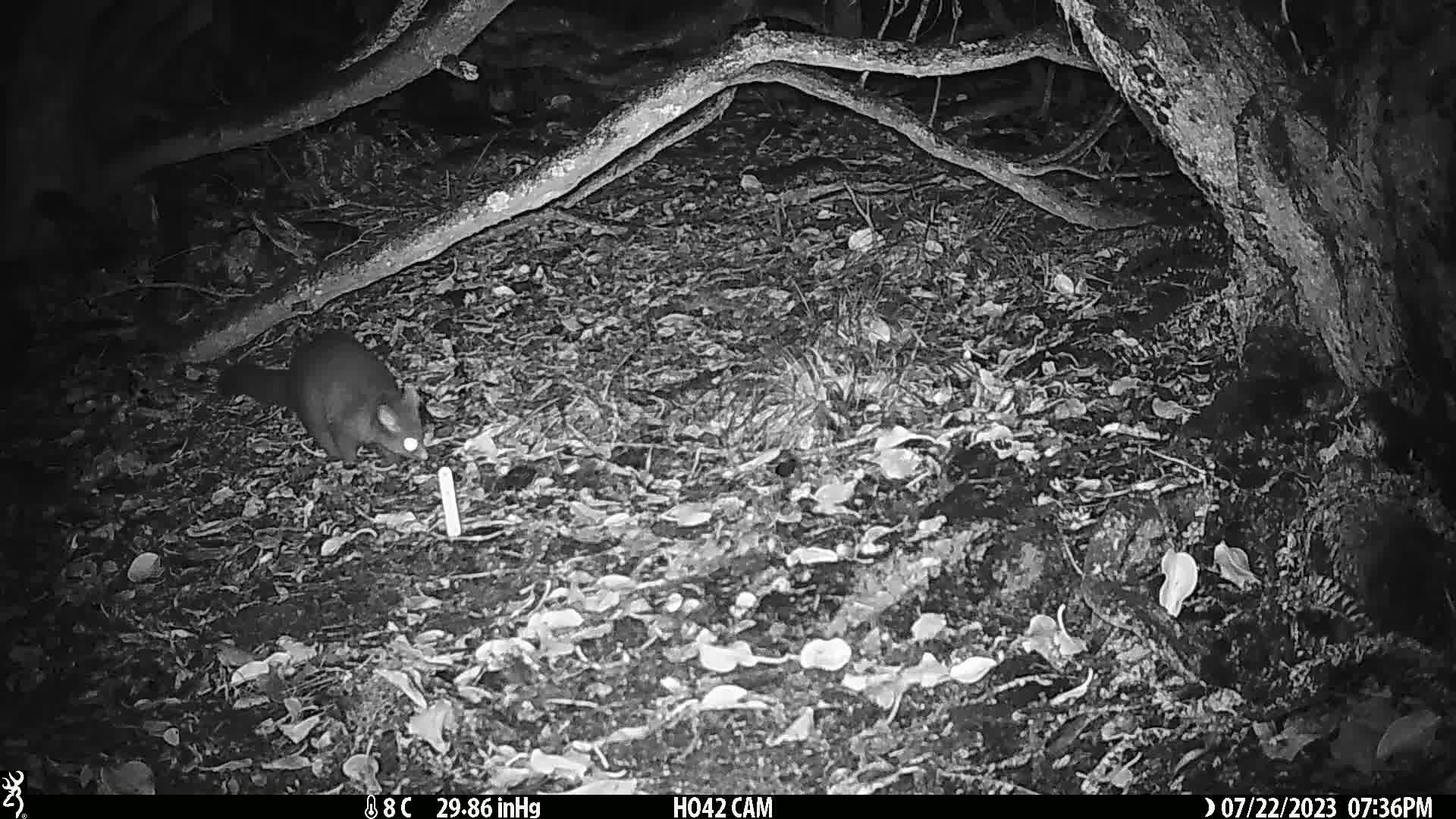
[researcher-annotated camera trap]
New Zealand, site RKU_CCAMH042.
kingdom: Animalia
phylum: Chordata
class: Mammalia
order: Diprotodontia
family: Phalangeridae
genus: Trichosurus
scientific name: Trichosurus vulpecula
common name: common brushtail possum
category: possum